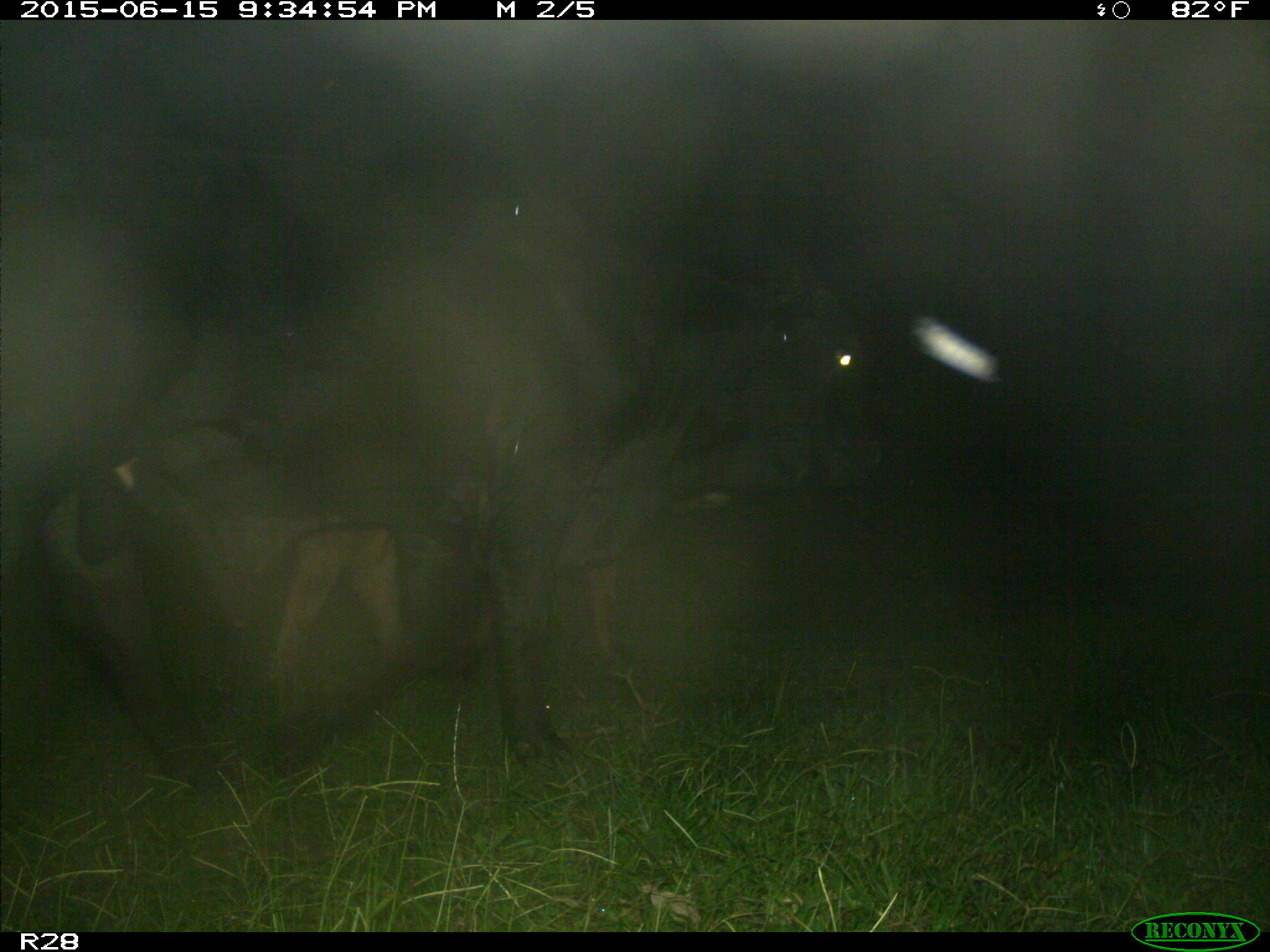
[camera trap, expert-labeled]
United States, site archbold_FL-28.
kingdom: Animalia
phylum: Chordata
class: Mammalia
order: Artiodactyla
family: Bovidae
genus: Bos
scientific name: Bos taurus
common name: domestic cow